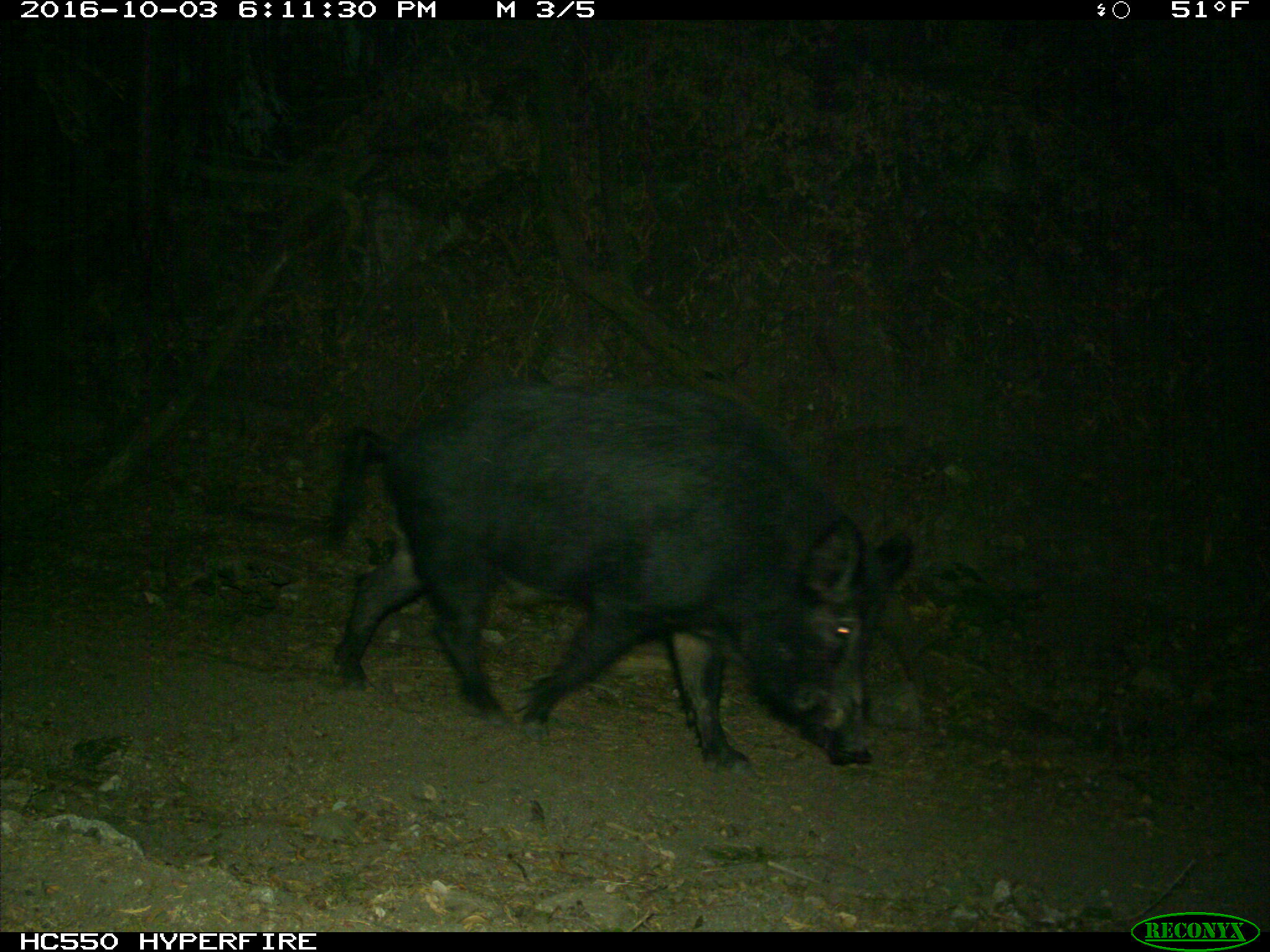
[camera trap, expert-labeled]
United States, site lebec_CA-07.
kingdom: Animalia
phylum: Chordata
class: Mammalia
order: Artiodactyla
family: Suidae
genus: Sus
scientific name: Sus scrofa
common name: wild boar